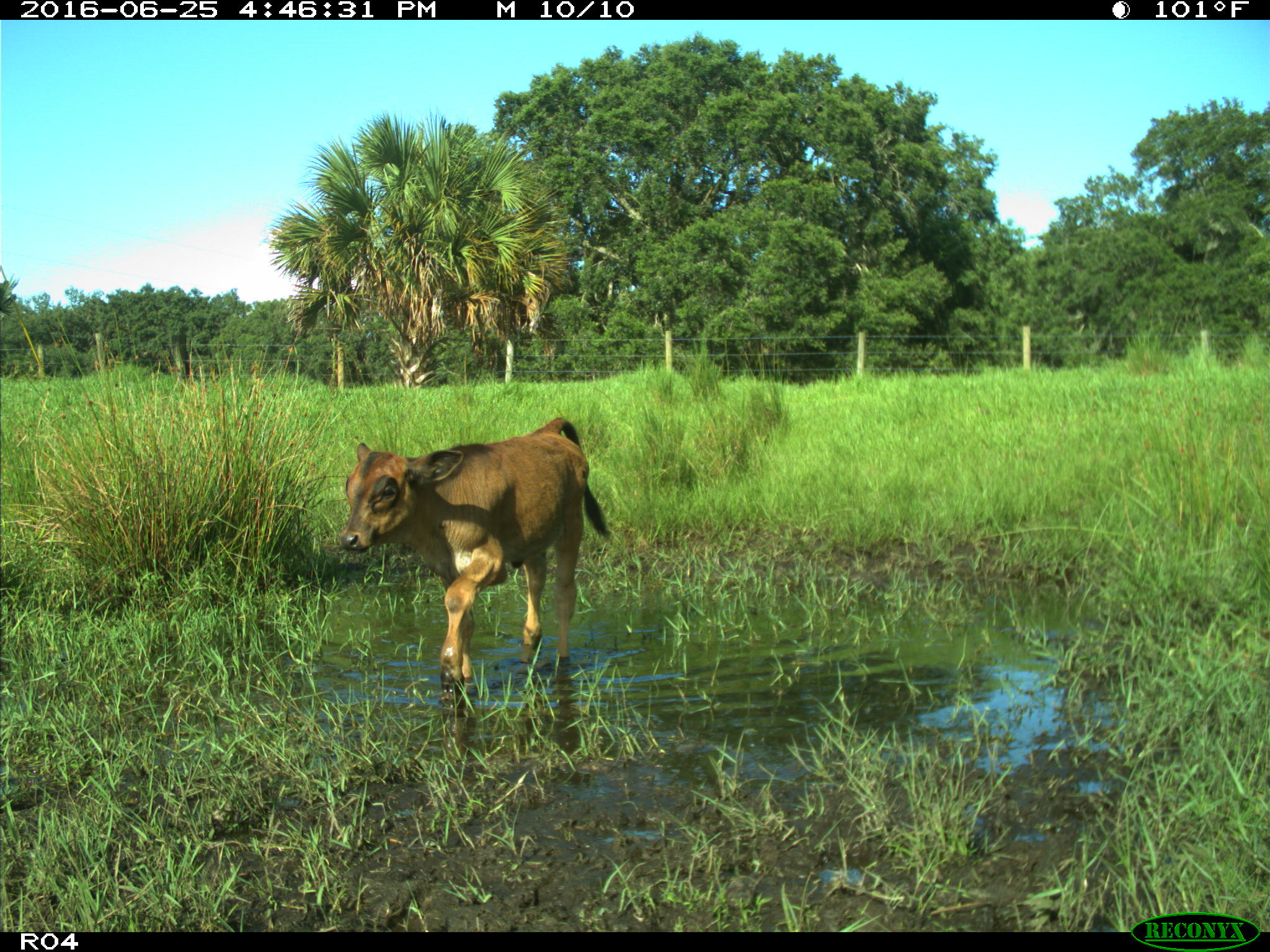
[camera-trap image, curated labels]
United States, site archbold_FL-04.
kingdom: Animalia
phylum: Chordata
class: Mammalia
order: Artiodactyla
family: Bovidae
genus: Bos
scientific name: Bos taurus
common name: domestic cow